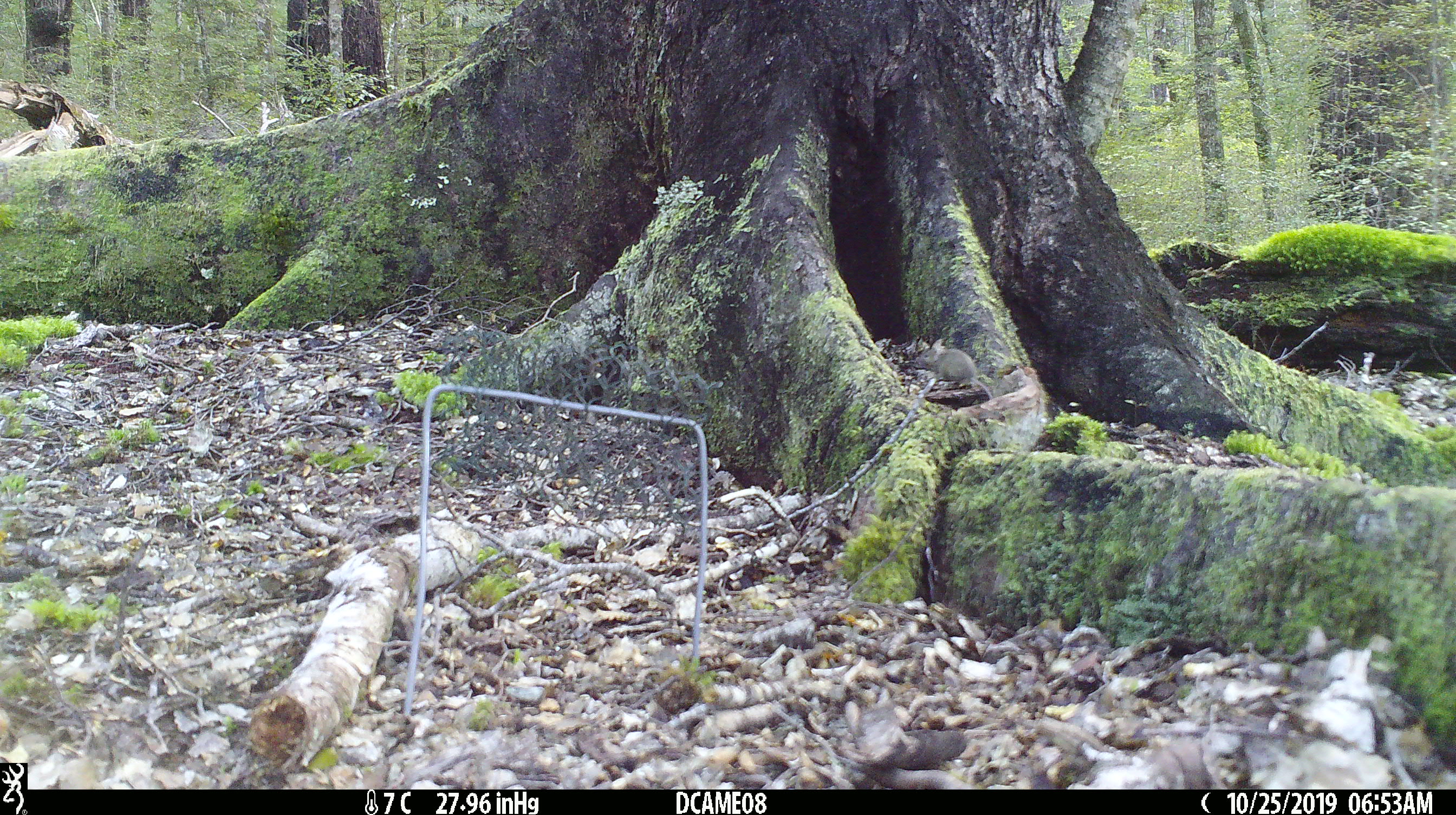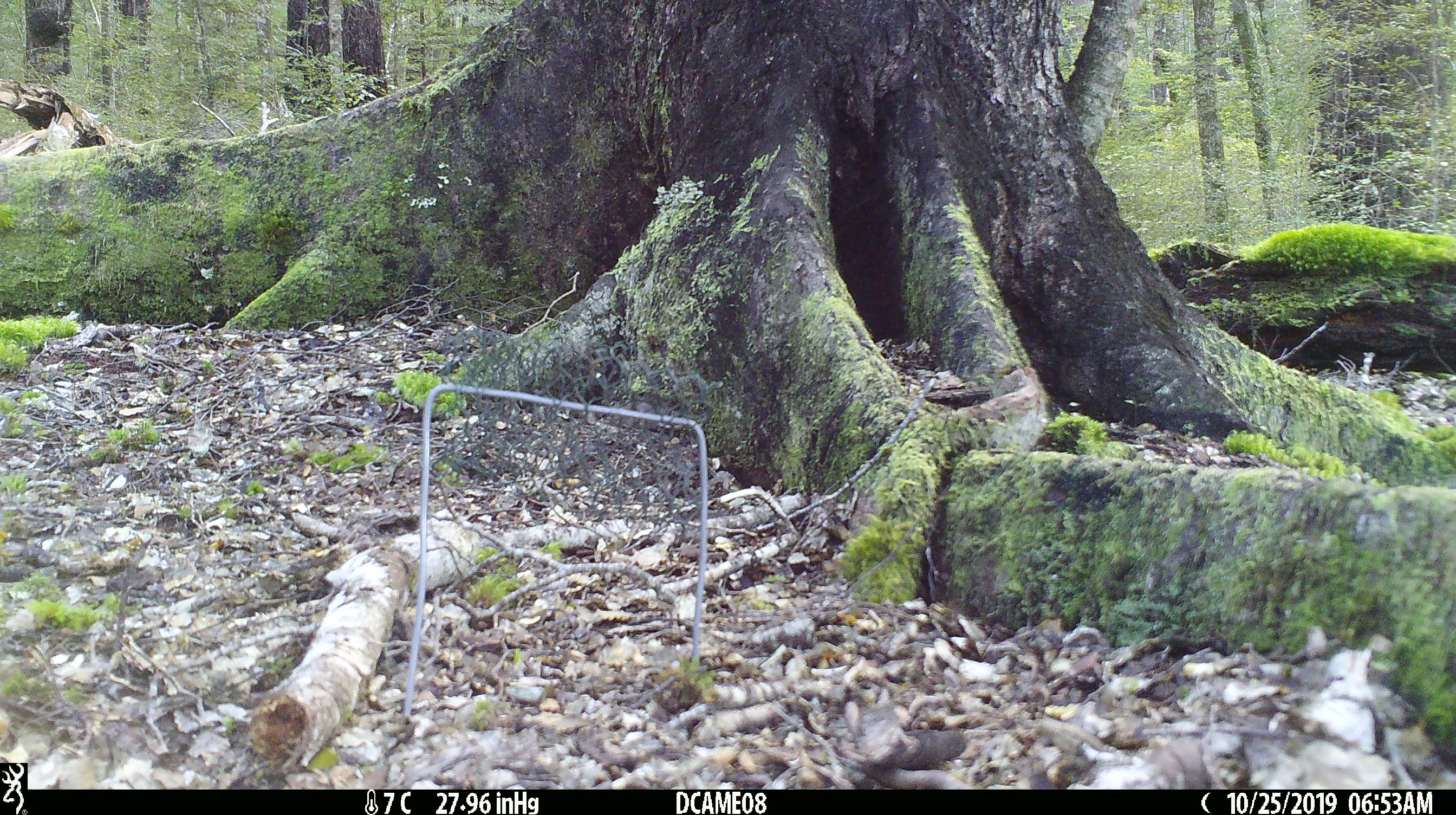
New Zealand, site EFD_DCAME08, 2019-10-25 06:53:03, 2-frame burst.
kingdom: Animalia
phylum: Chordata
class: Mammalia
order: Rodentia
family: Muridae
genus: Mus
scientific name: Mus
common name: mouse